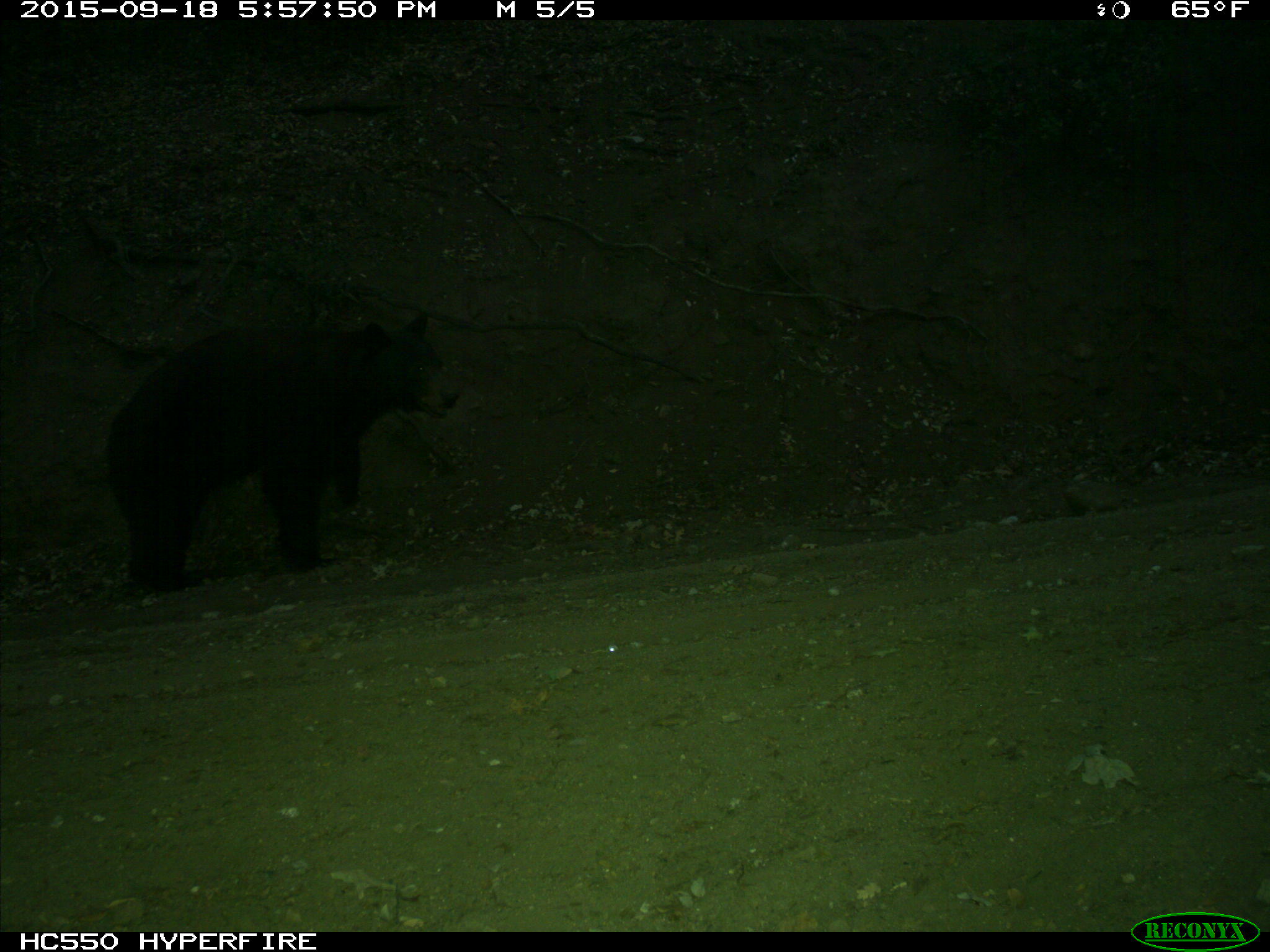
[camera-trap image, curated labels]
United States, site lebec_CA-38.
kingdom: Animalia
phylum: Chordata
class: Mammalia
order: Carnivora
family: Ursidae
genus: Ursus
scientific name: Ursus americanus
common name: american black bear